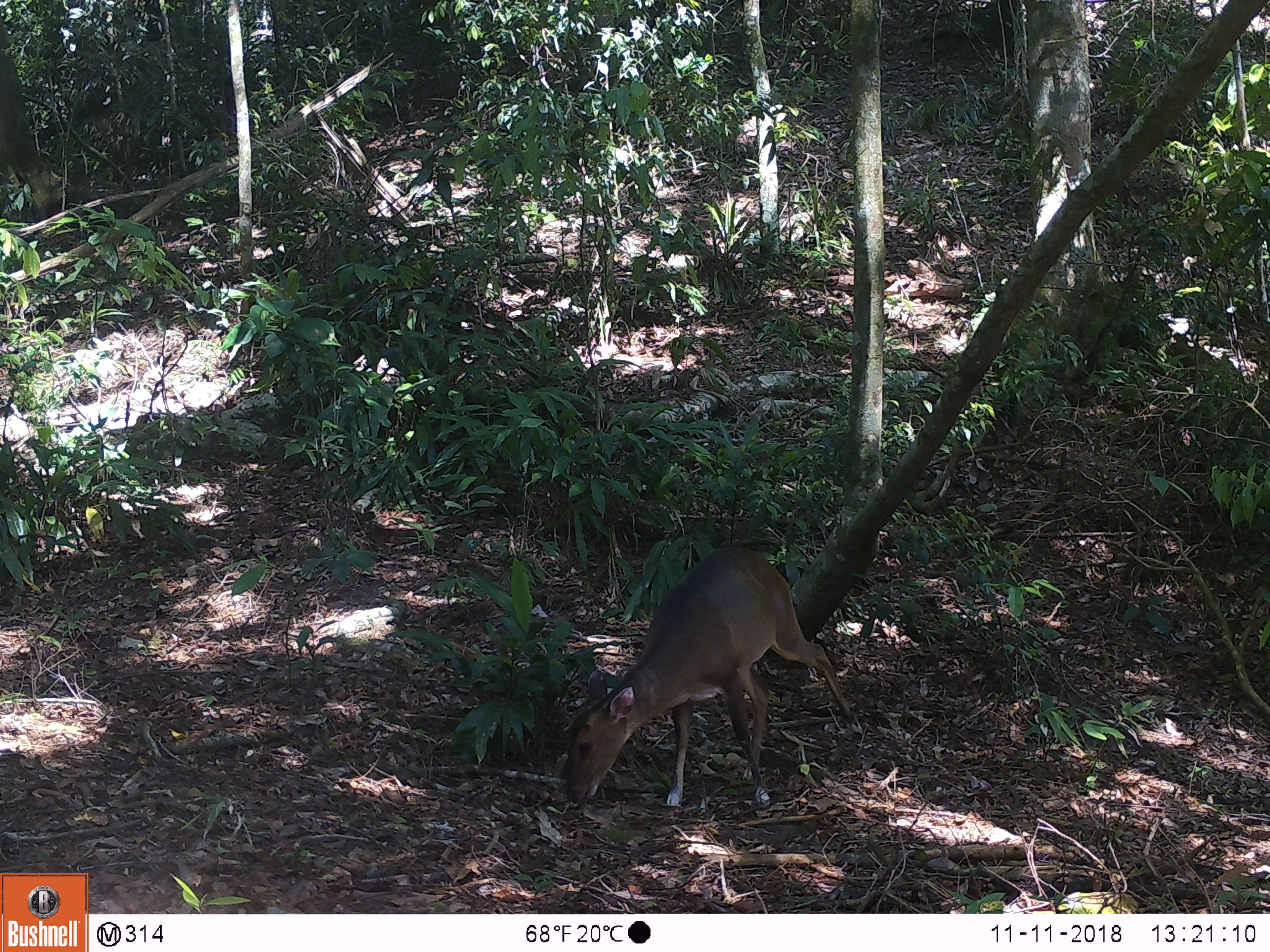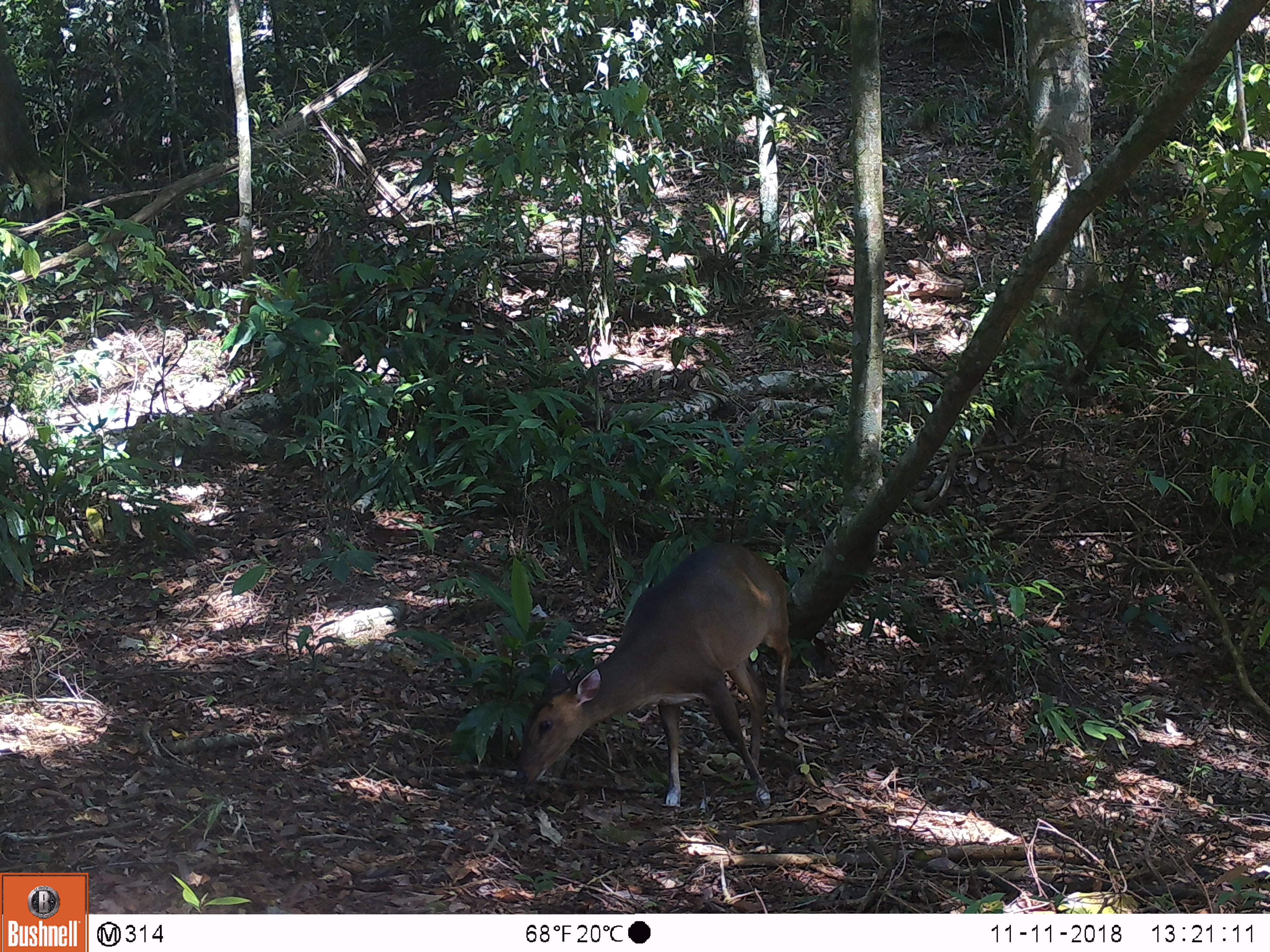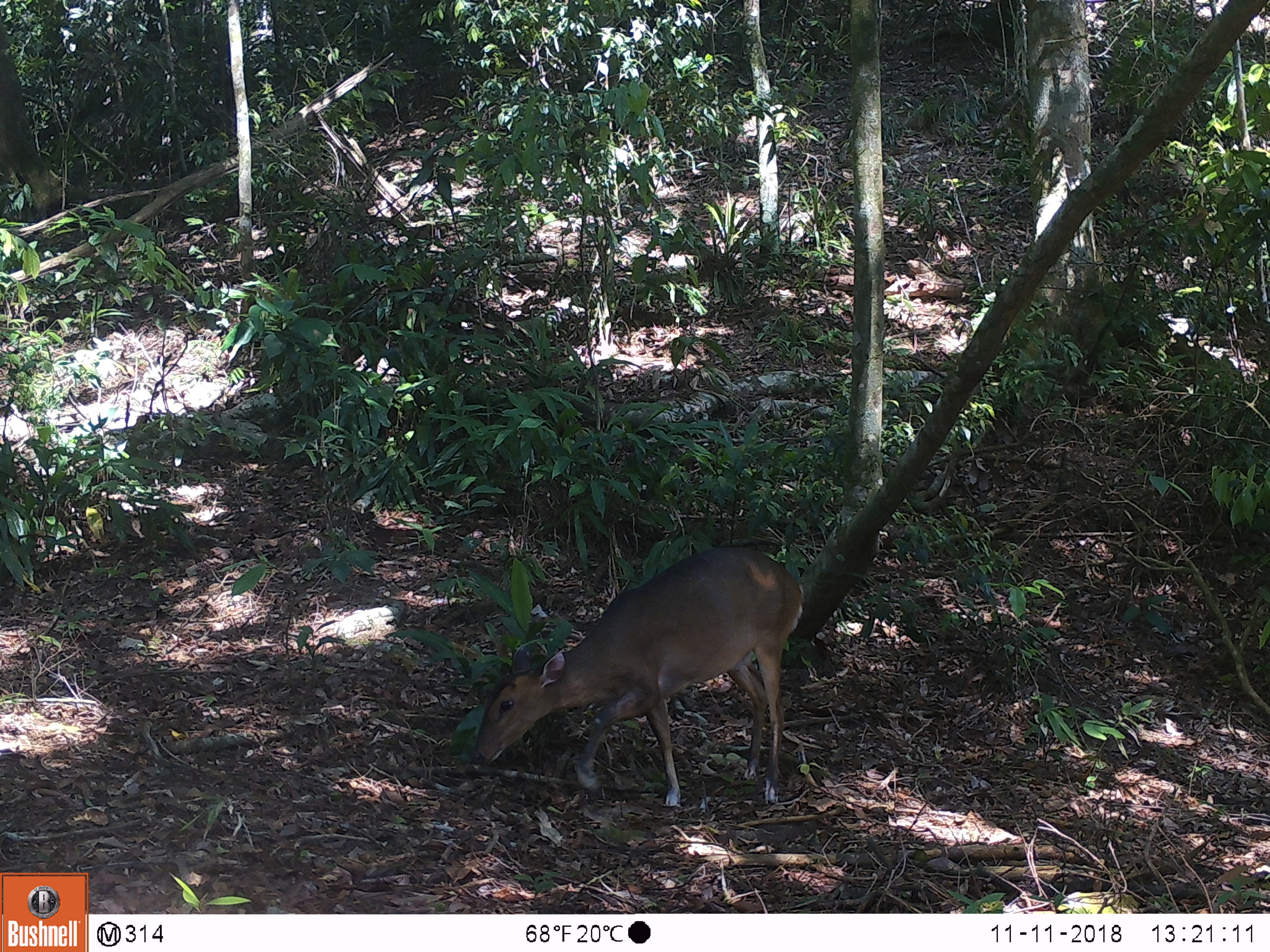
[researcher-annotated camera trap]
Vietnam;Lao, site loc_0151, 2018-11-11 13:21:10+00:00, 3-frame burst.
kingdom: Animalia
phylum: Chordata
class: Mammalia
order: Artiodactyla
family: Cervidae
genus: Muntiacus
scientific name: Muntiacus vuquangensis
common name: large-antlered muntjac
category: large antlered muntjac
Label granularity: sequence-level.